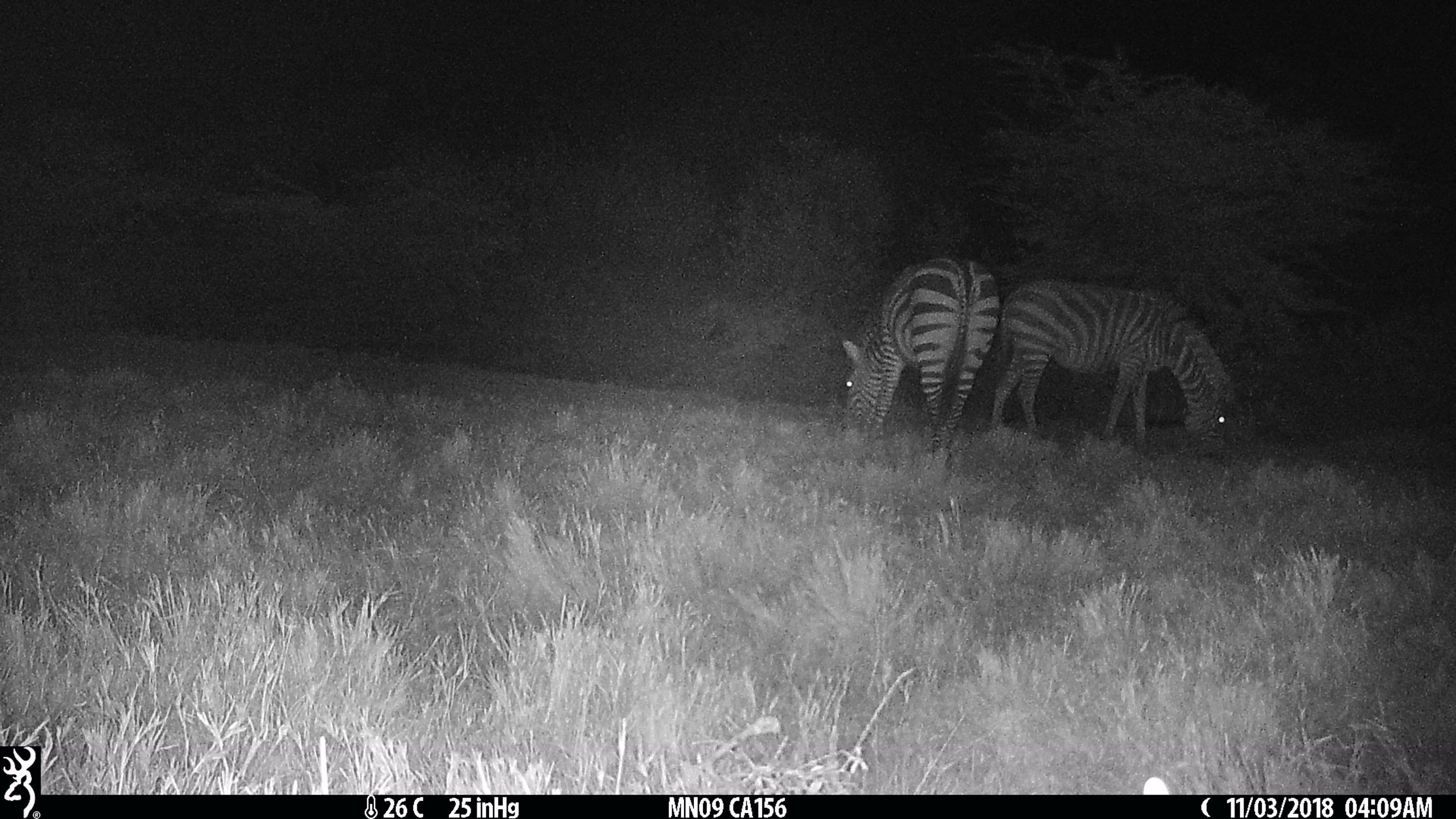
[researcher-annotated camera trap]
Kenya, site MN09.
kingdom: Animalia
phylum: Chordata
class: Mammalia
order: Perissodactyla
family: Equidae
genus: Equus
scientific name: Equus quagga burchellii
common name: burchell's zebra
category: zebra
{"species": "zebra (burchell's zebra) (Equus quagga burchellii)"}